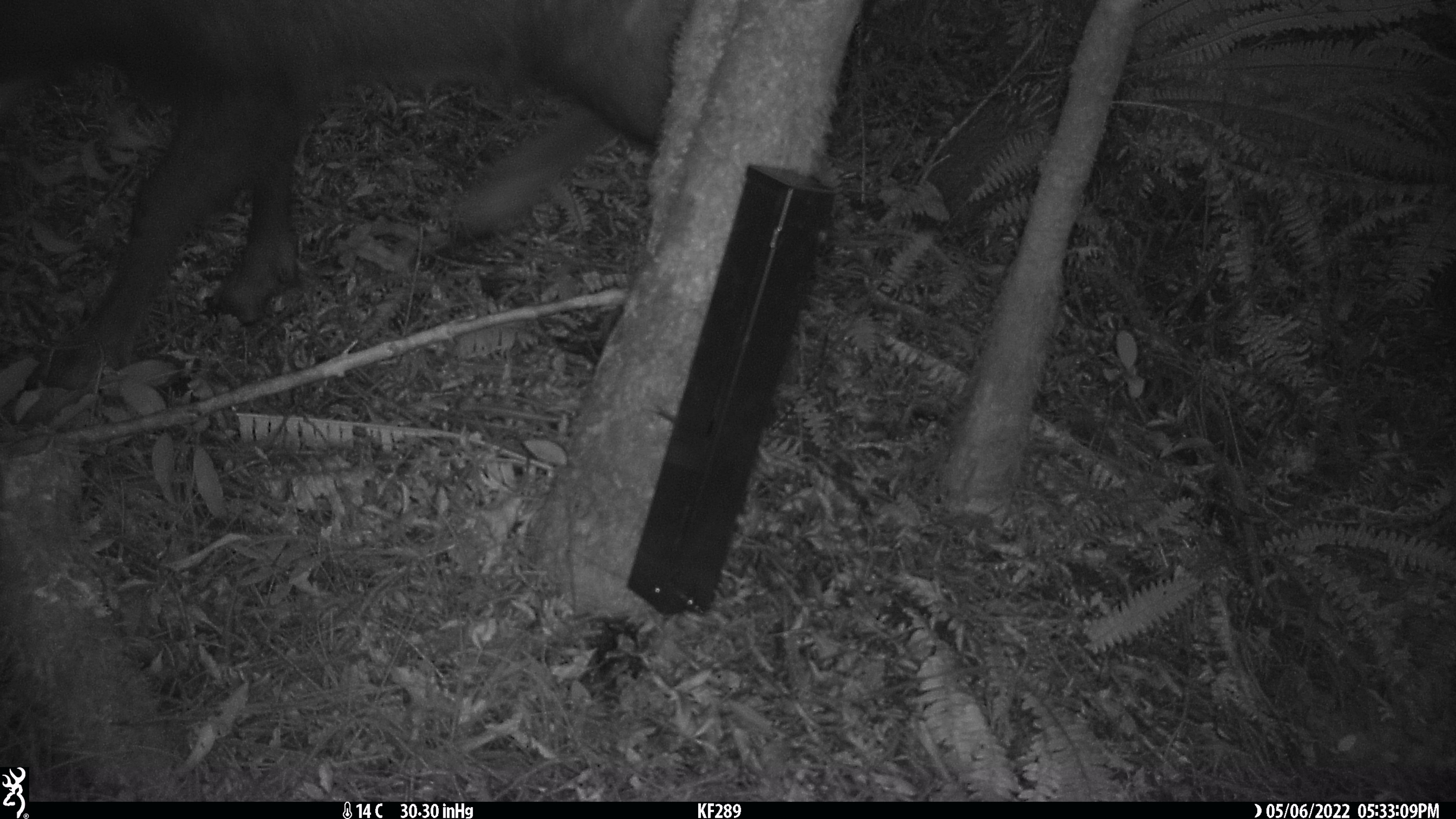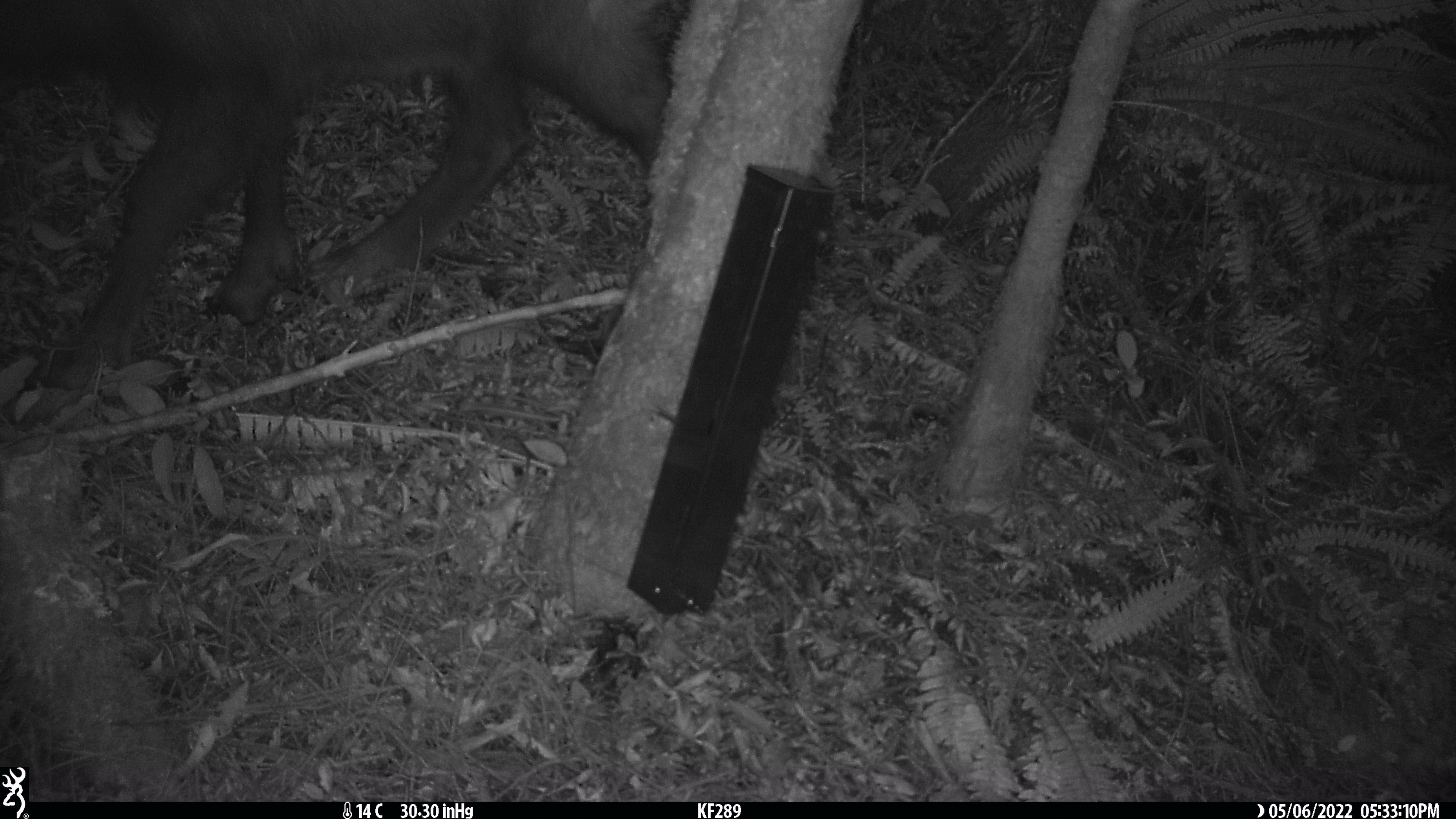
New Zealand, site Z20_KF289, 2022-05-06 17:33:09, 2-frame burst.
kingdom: Animalia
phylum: Chordata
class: Mammalia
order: Artiodactyla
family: Bovidae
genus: Rupicapra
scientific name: Rupicapra rupicapra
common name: alpine chamois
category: chamois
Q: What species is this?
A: Chamois (alpine chamois) (Rupicapra rupicapra).